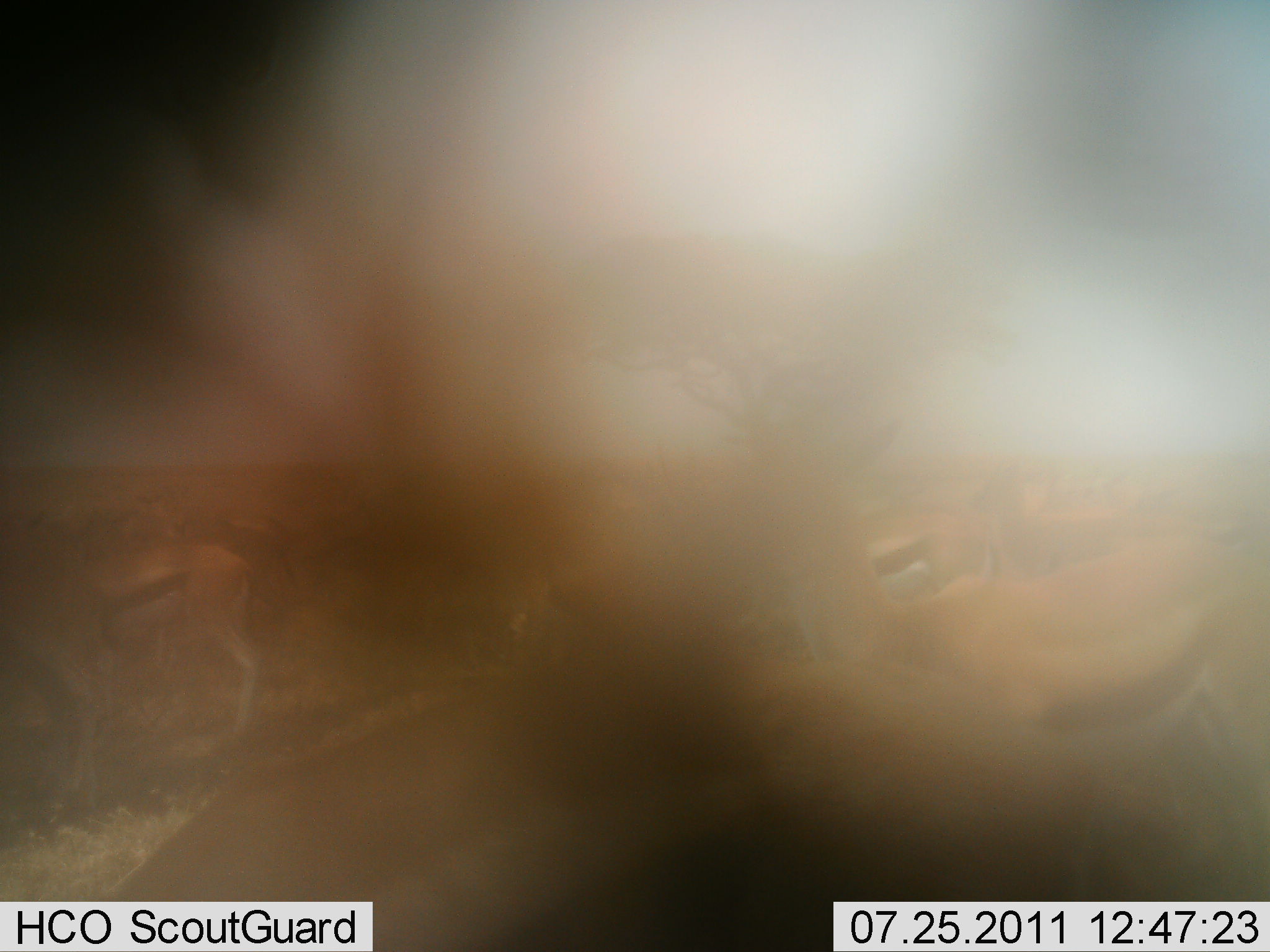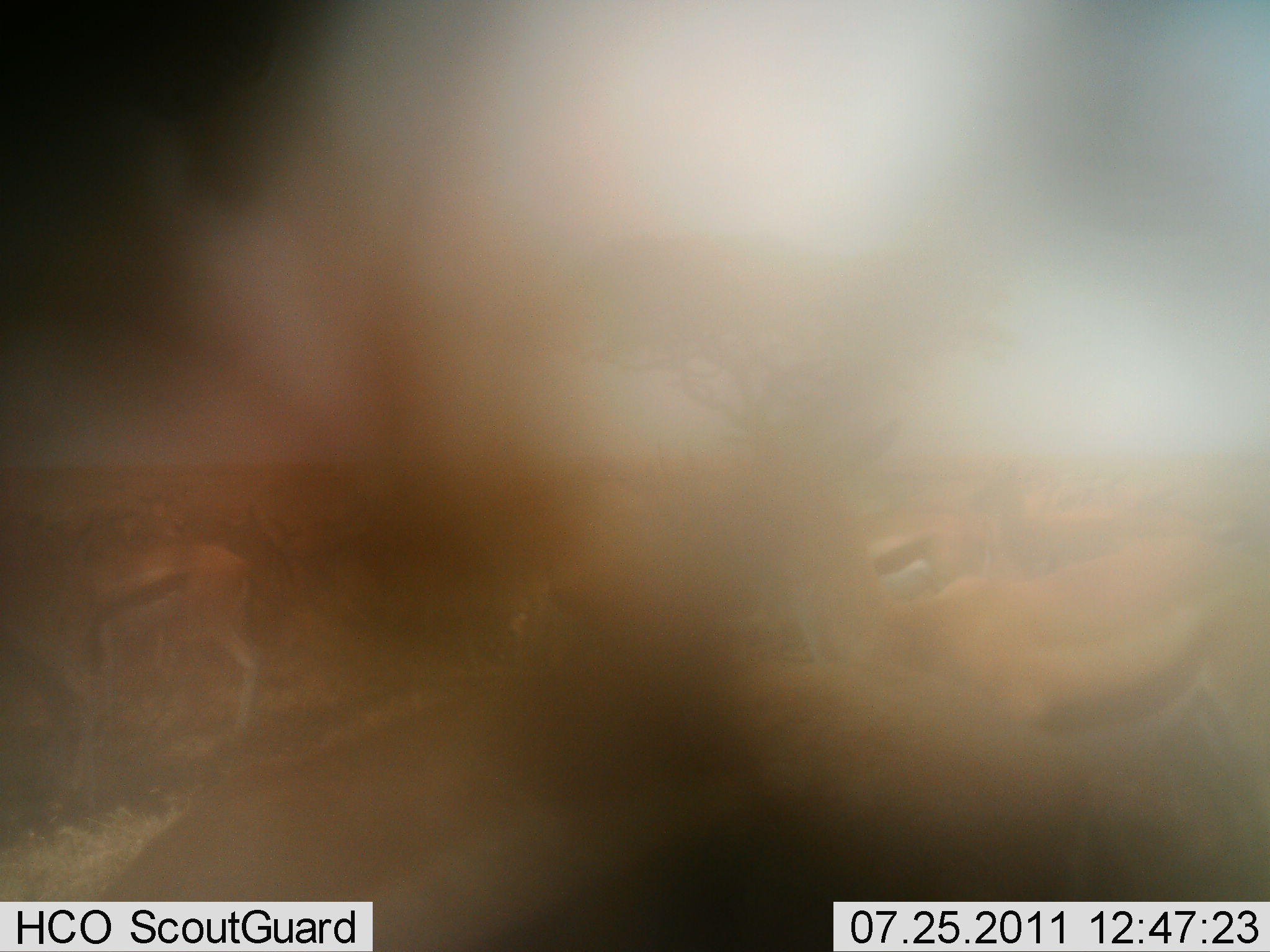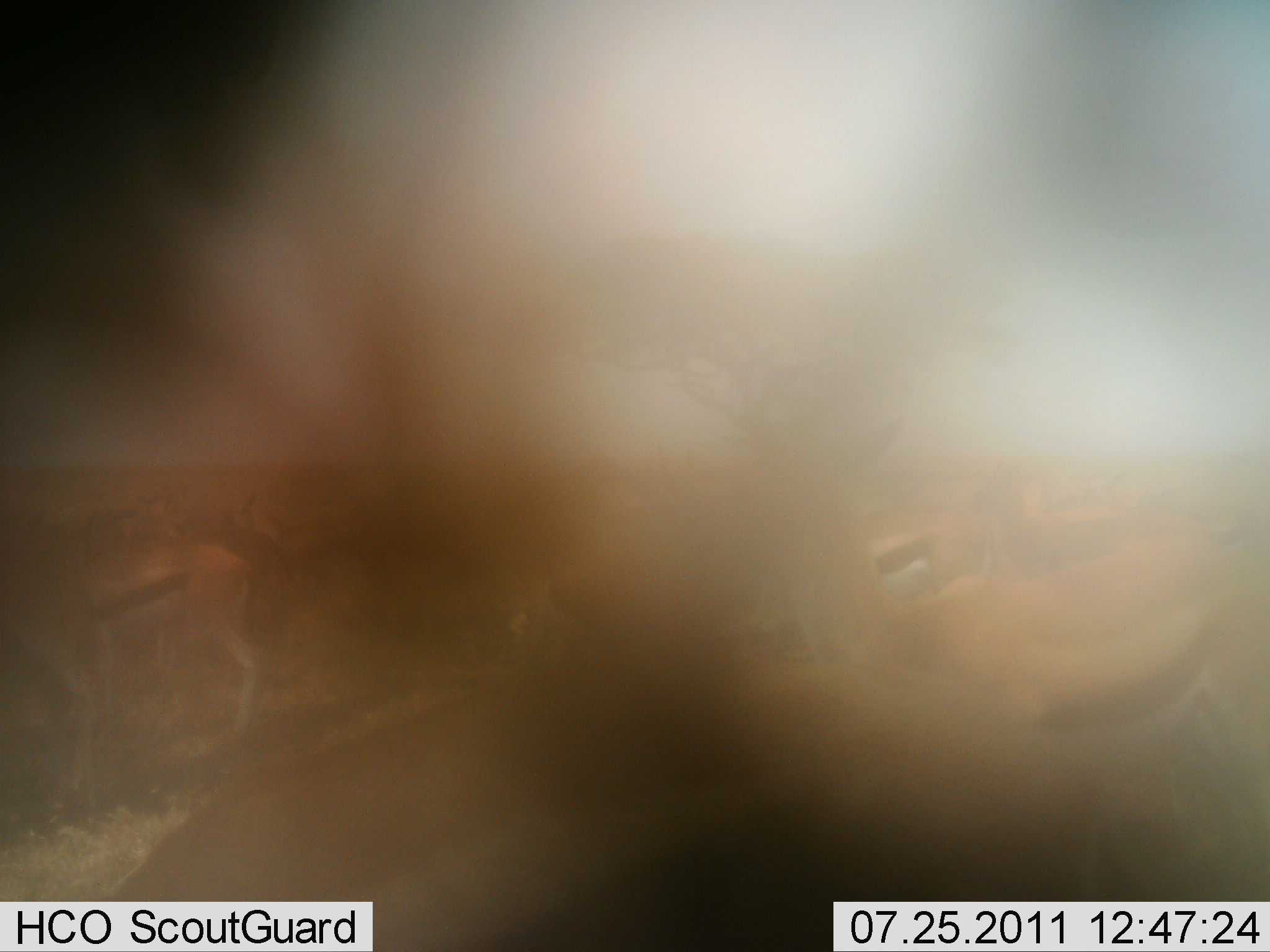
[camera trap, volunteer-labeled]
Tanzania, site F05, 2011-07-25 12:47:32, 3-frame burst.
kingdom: Animalia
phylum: Chordata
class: Mammalia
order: Artiodactyla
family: Bovidae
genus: Eudorcas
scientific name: Eudorcas thomsonii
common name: thomson's gazelle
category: gazellethomsons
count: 5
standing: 83%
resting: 0%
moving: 0%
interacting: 8%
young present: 0%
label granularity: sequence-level